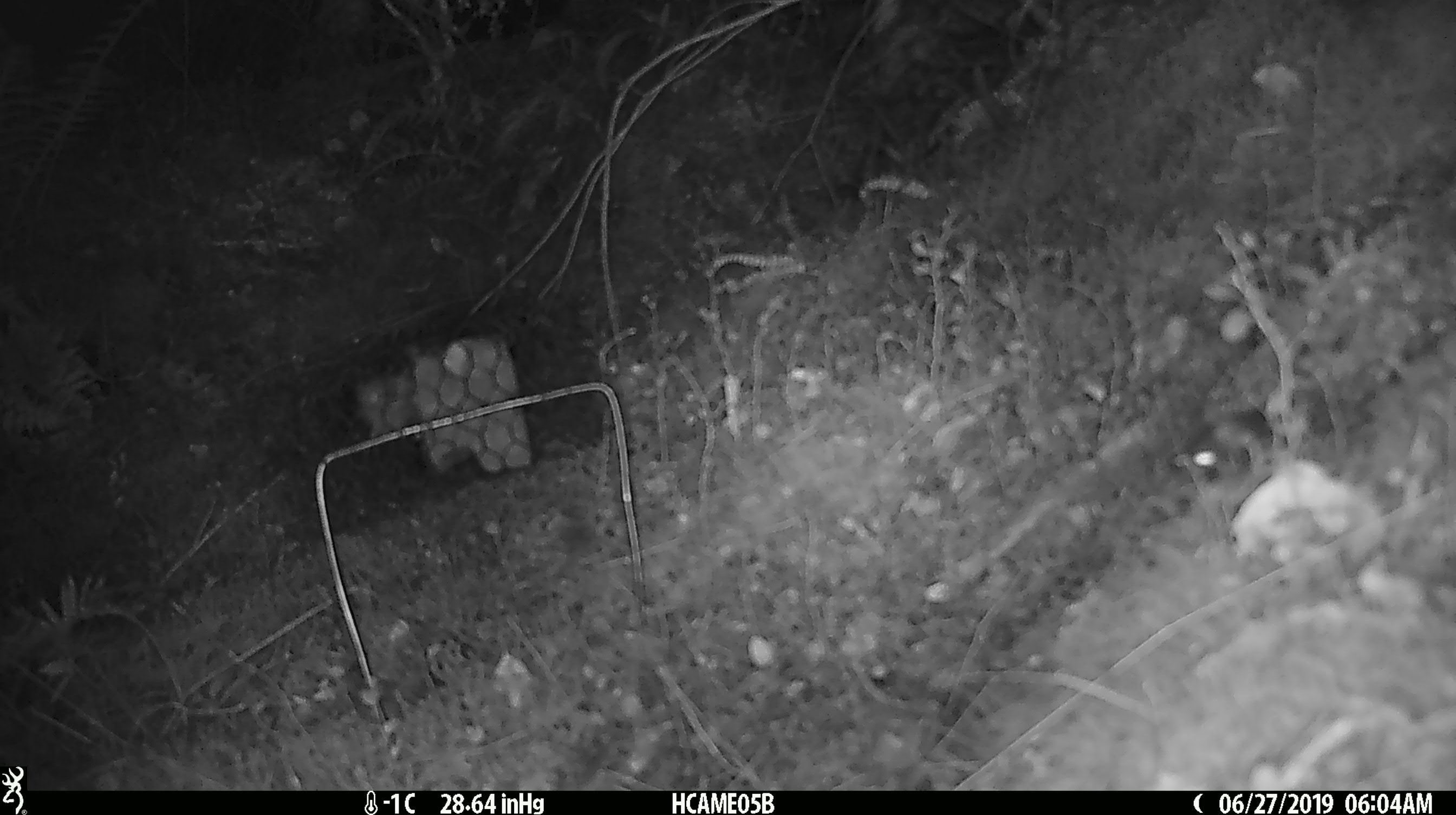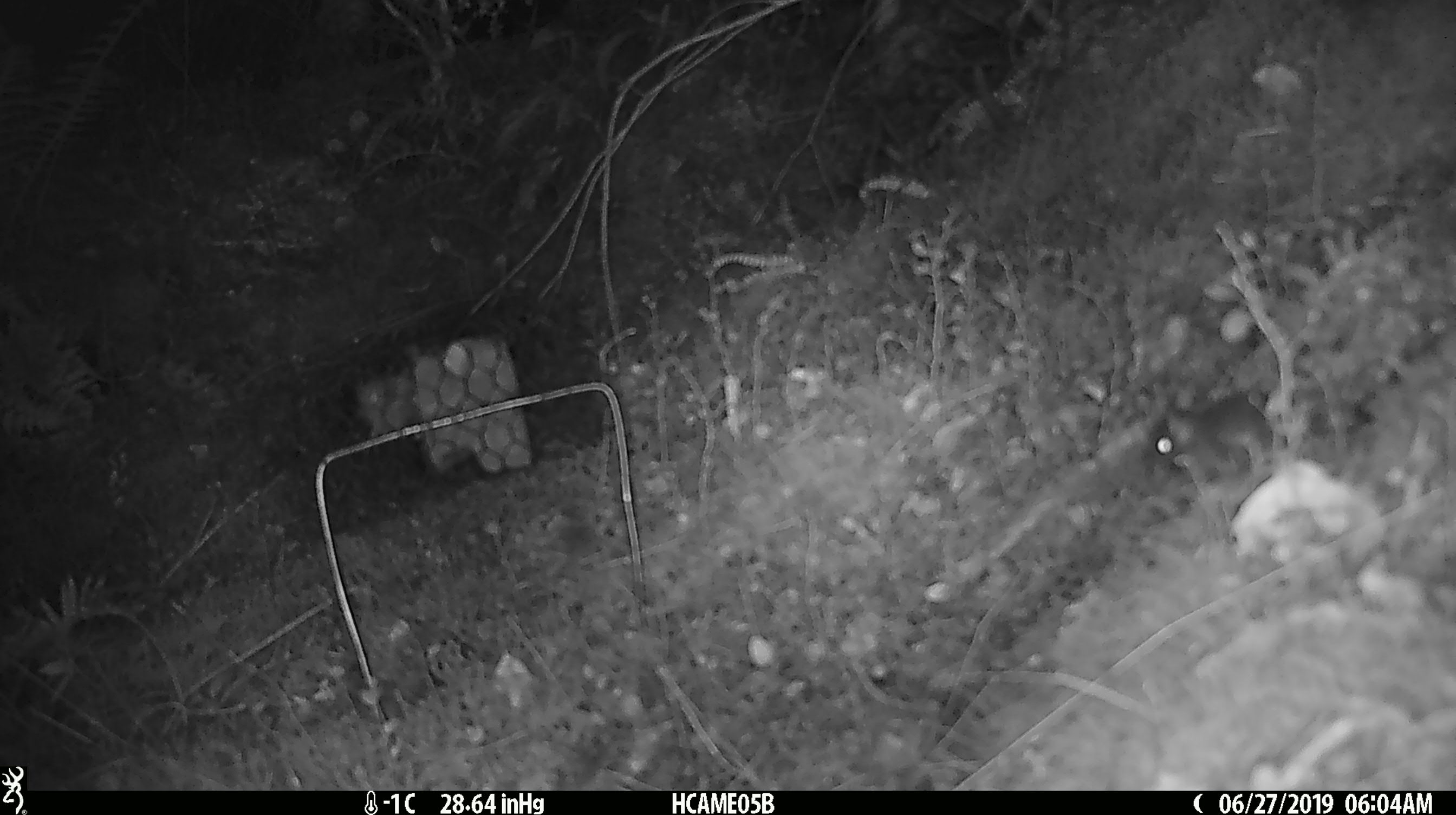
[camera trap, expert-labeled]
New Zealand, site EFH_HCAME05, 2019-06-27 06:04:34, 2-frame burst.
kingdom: Animalia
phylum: Chordata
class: Mammalia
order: Rodentia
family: Muridae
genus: Mus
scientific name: Mus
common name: mouse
Mouse (Mus).